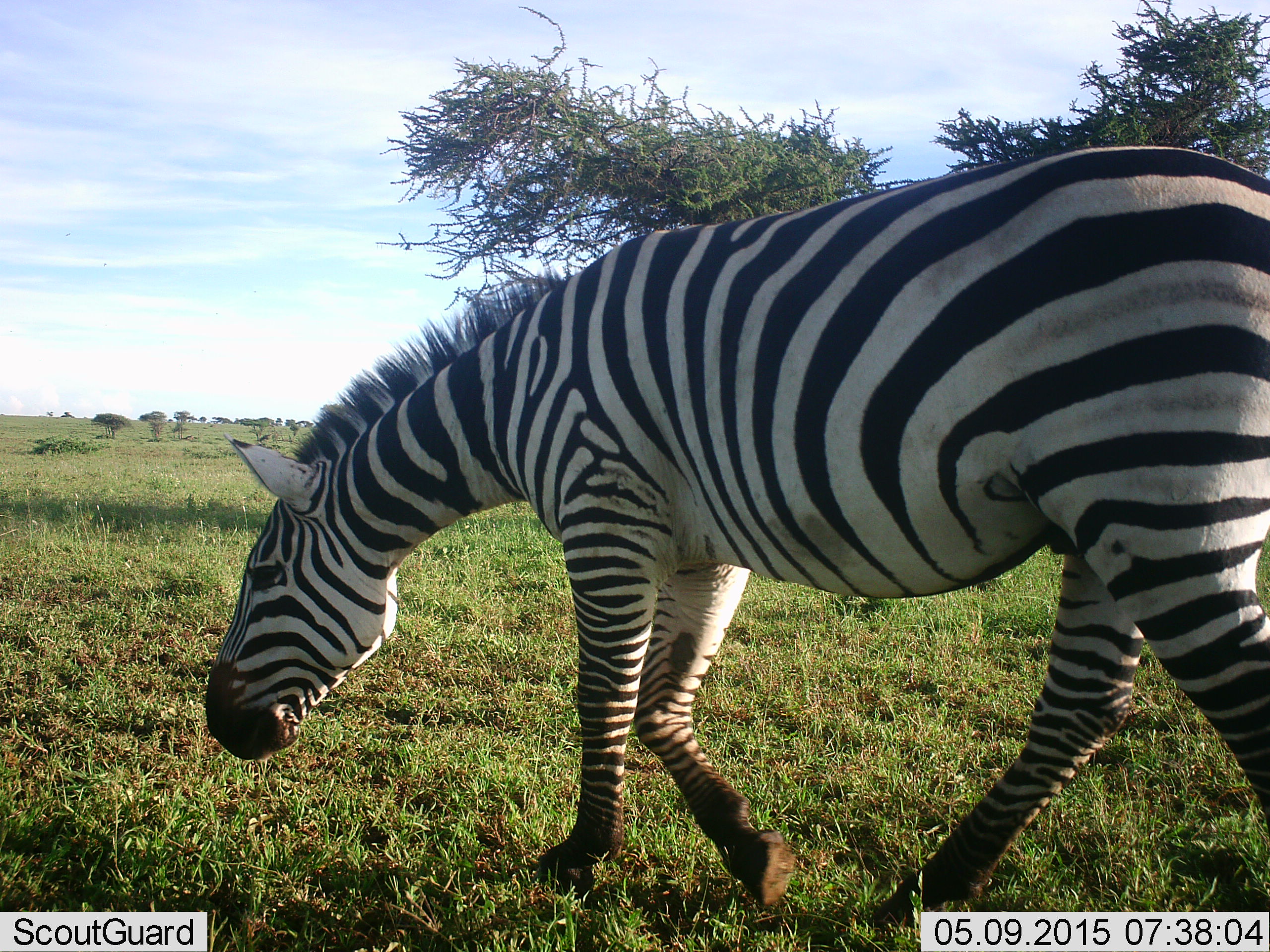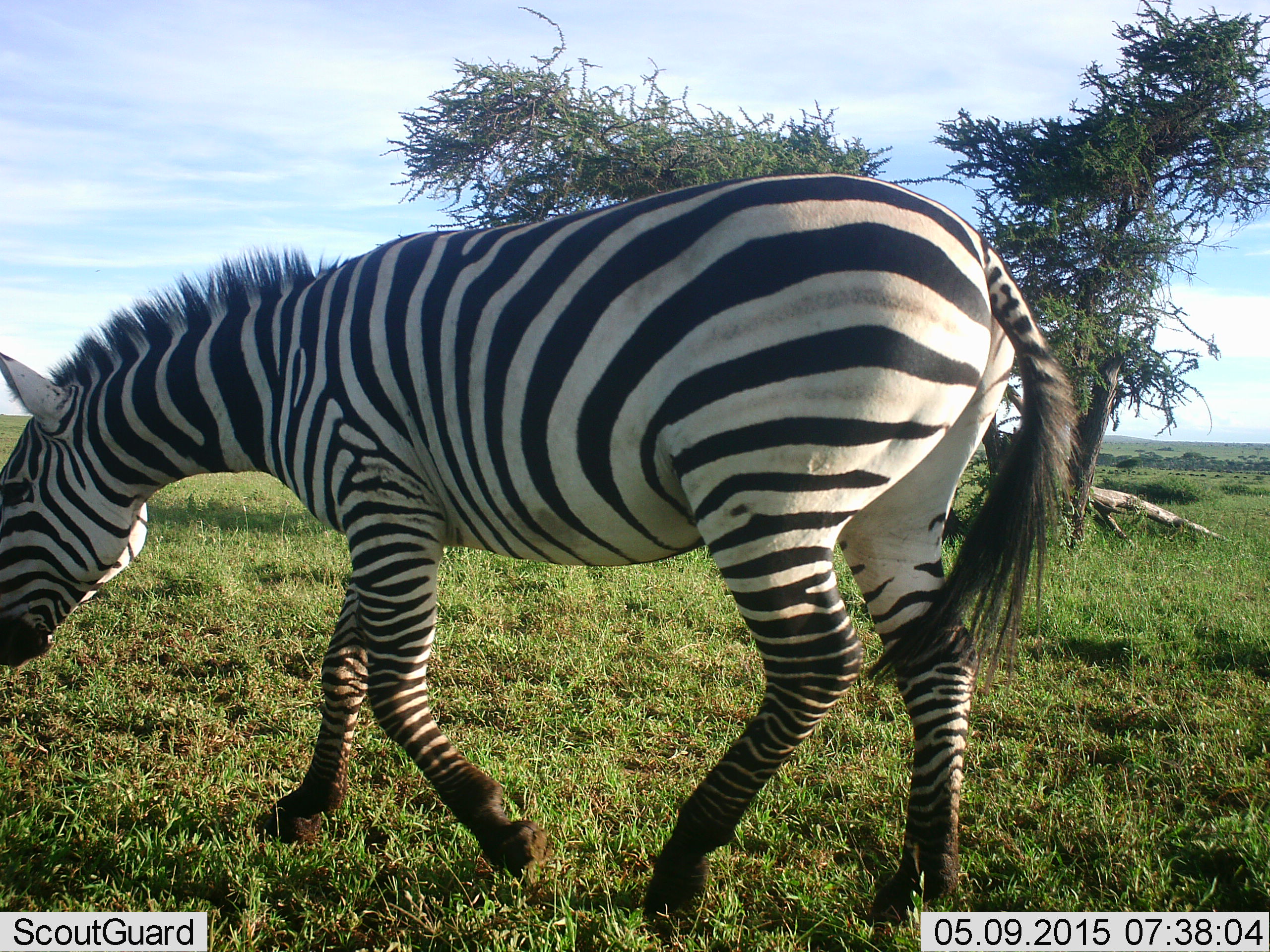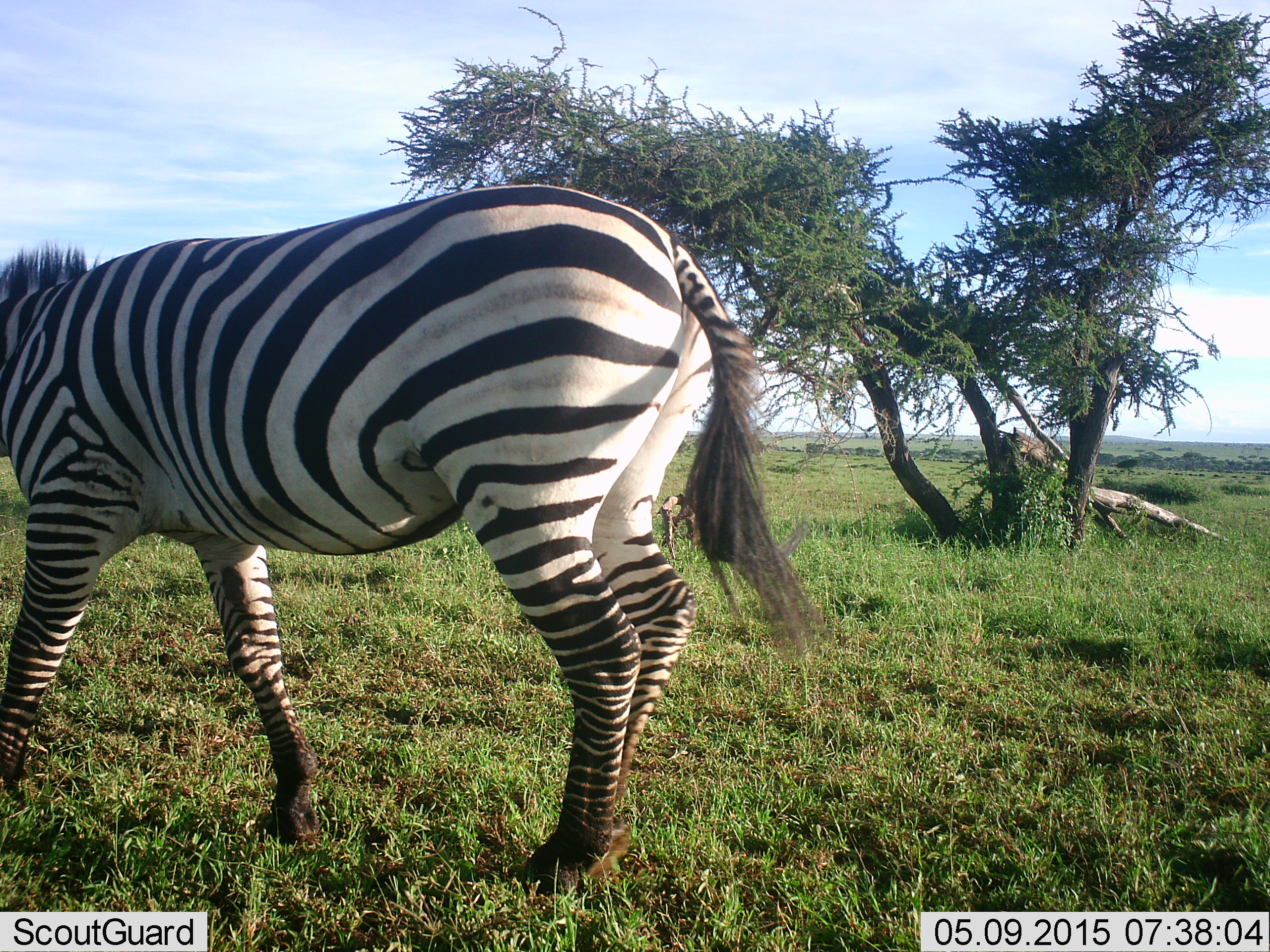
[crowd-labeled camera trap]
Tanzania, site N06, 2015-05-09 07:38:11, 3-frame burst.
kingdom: Animalia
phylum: Chordata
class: Mammalia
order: Perissodactyla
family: Equidae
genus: Equus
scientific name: Equus quagga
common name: plains zebra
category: zebra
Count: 1.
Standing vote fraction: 0%.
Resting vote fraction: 0%.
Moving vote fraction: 100%.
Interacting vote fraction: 0%.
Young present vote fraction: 0%.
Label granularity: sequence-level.